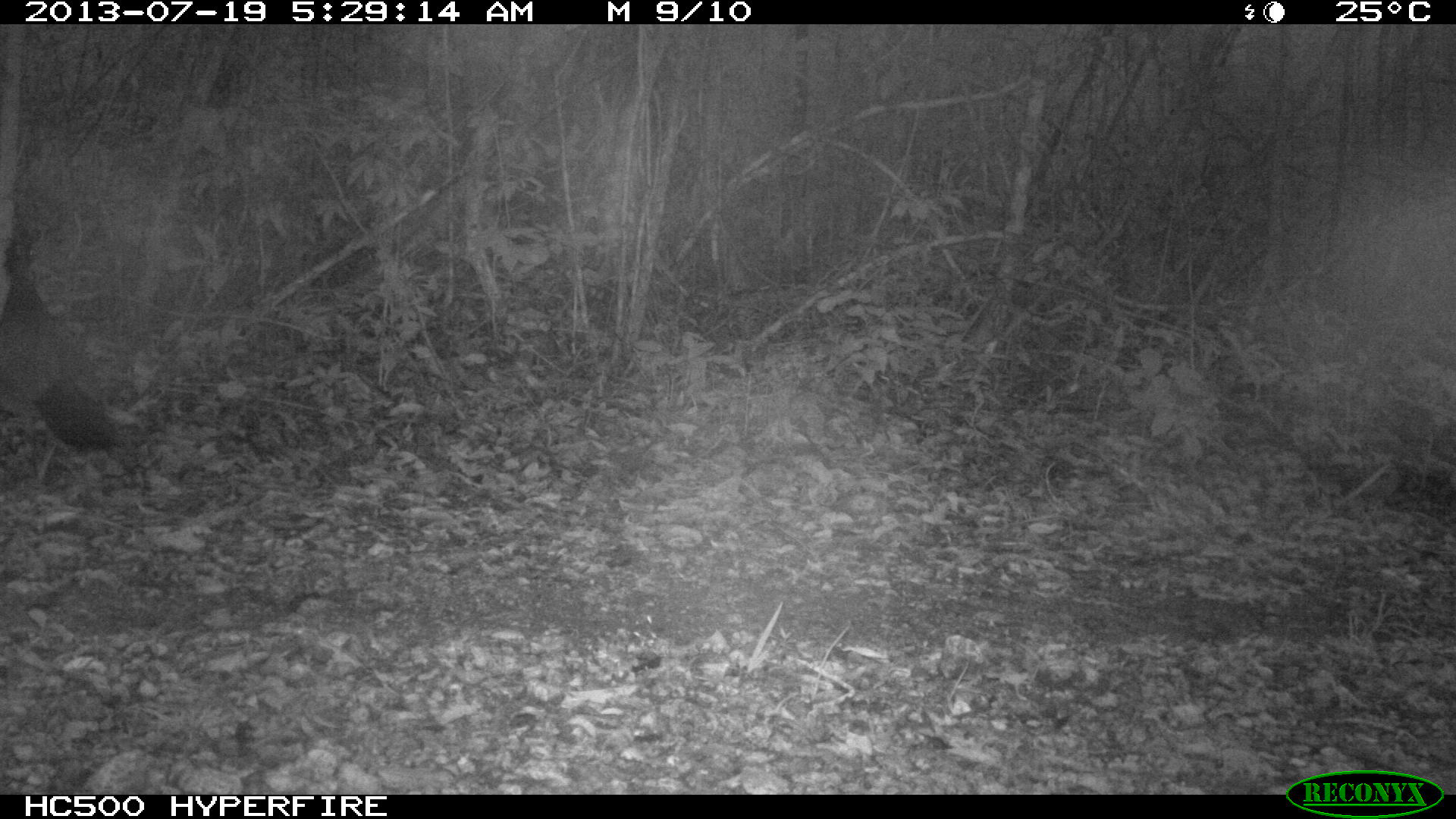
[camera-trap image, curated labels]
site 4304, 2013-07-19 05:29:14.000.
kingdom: Animalia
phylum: Chordata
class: Aves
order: Galliformes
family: Cracidae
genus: Crax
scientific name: Crax rubra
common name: great curassow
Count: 1.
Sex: female.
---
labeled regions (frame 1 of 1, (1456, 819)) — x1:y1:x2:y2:
crax rubra: 2:224:109:484